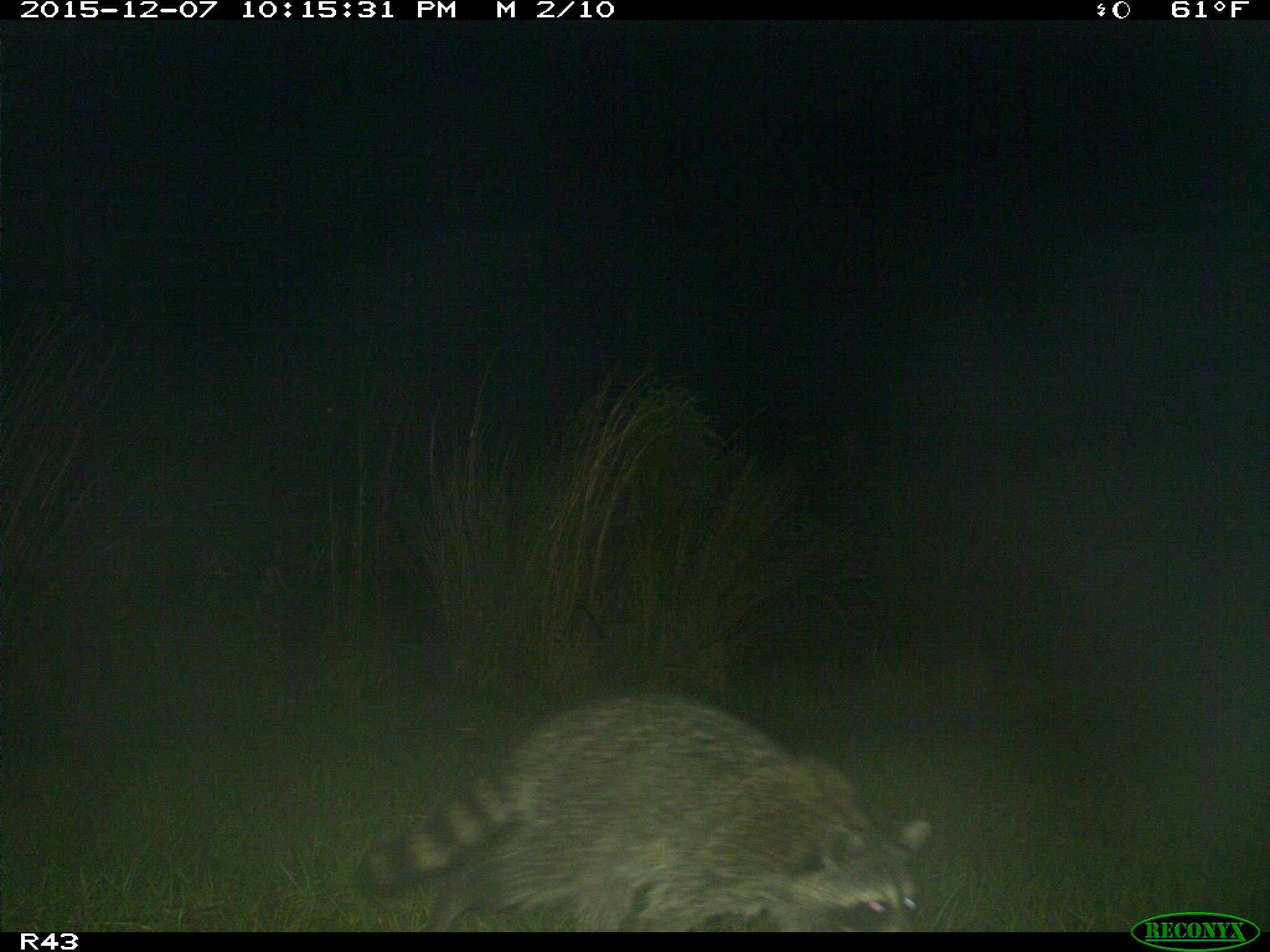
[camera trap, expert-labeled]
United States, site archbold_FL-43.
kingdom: Animalia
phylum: Chordata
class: Mammalia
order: Carnivora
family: Procyonidae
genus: Procyon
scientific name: Procyon lotor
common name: common raccoon